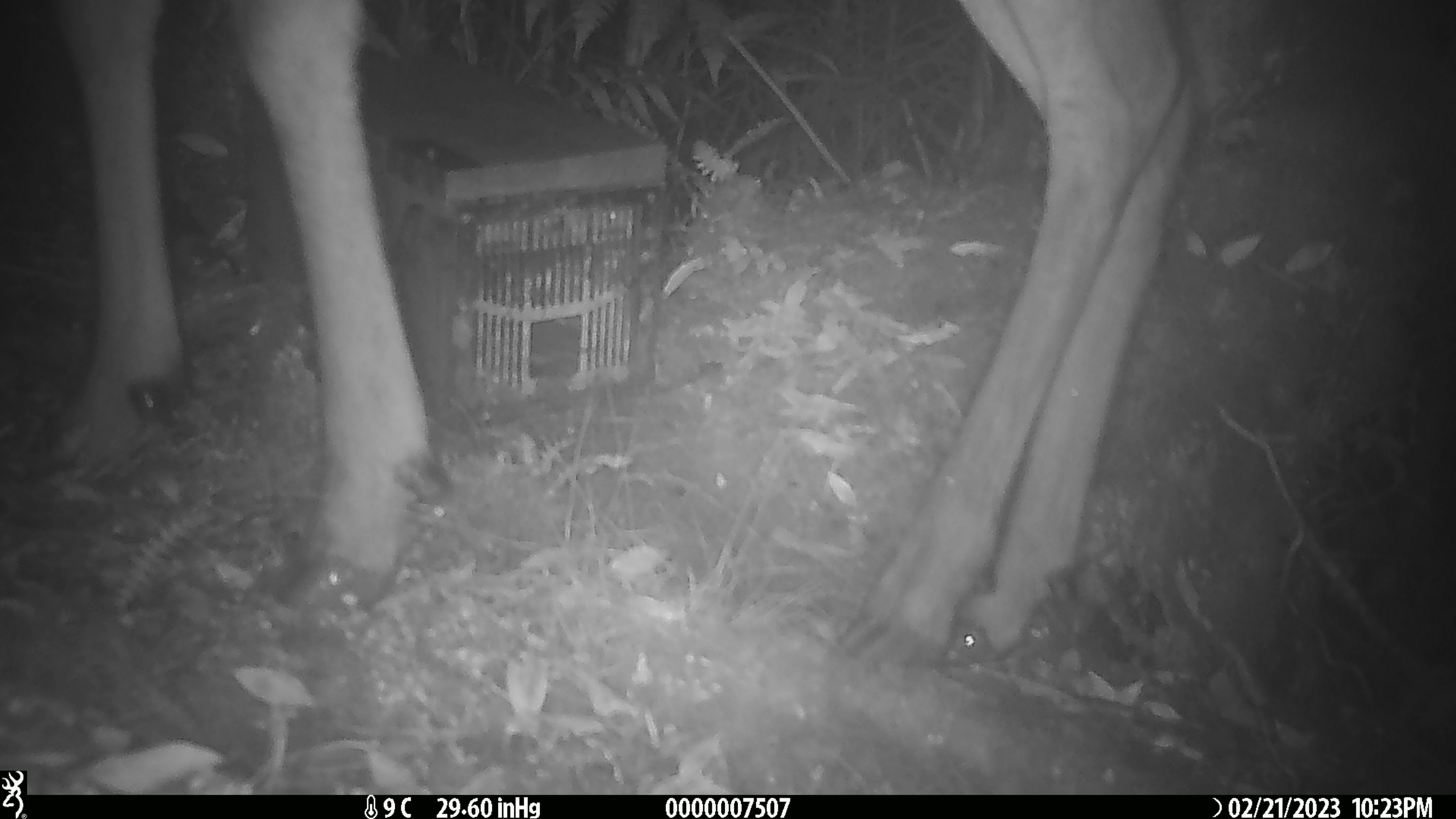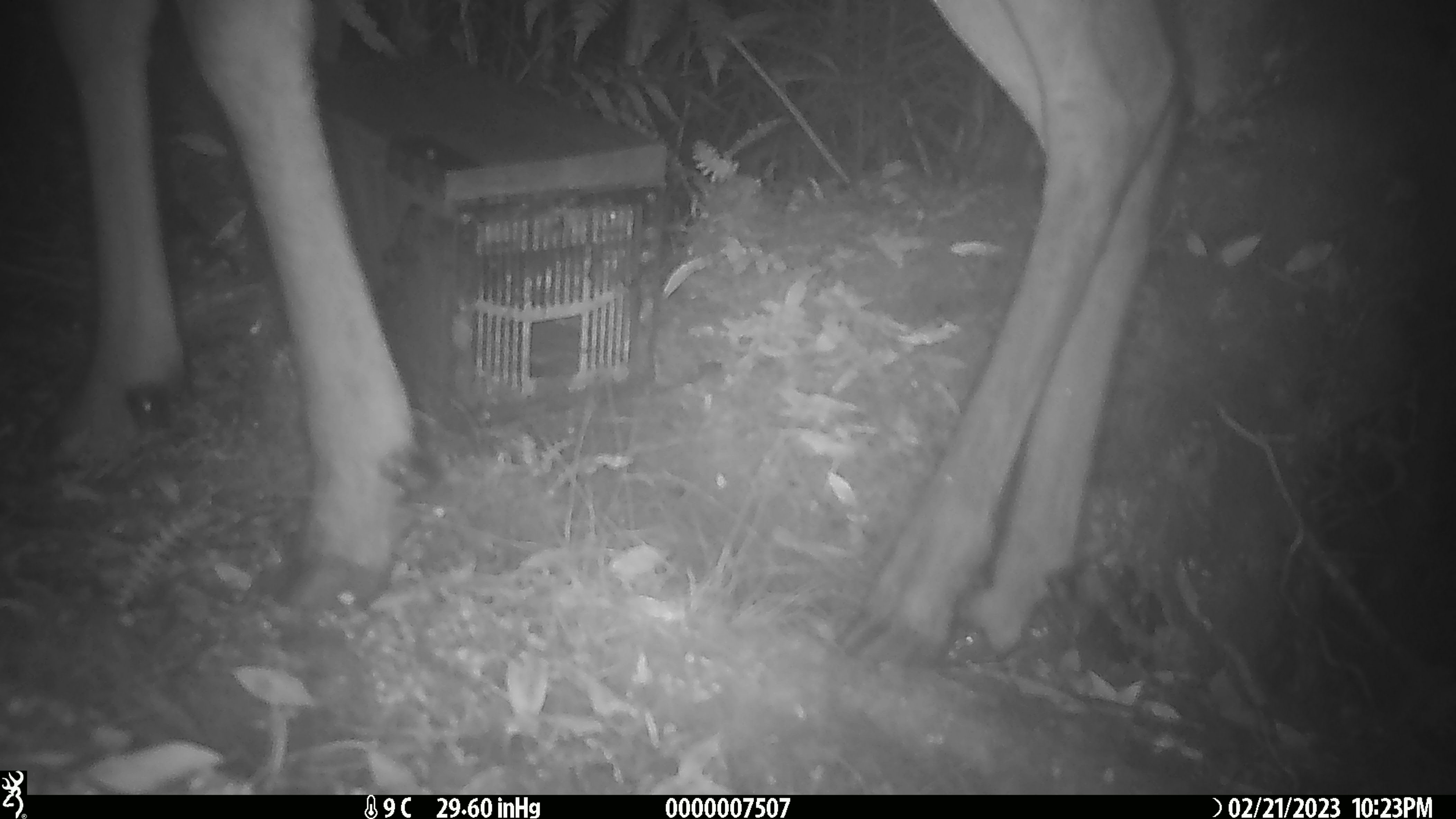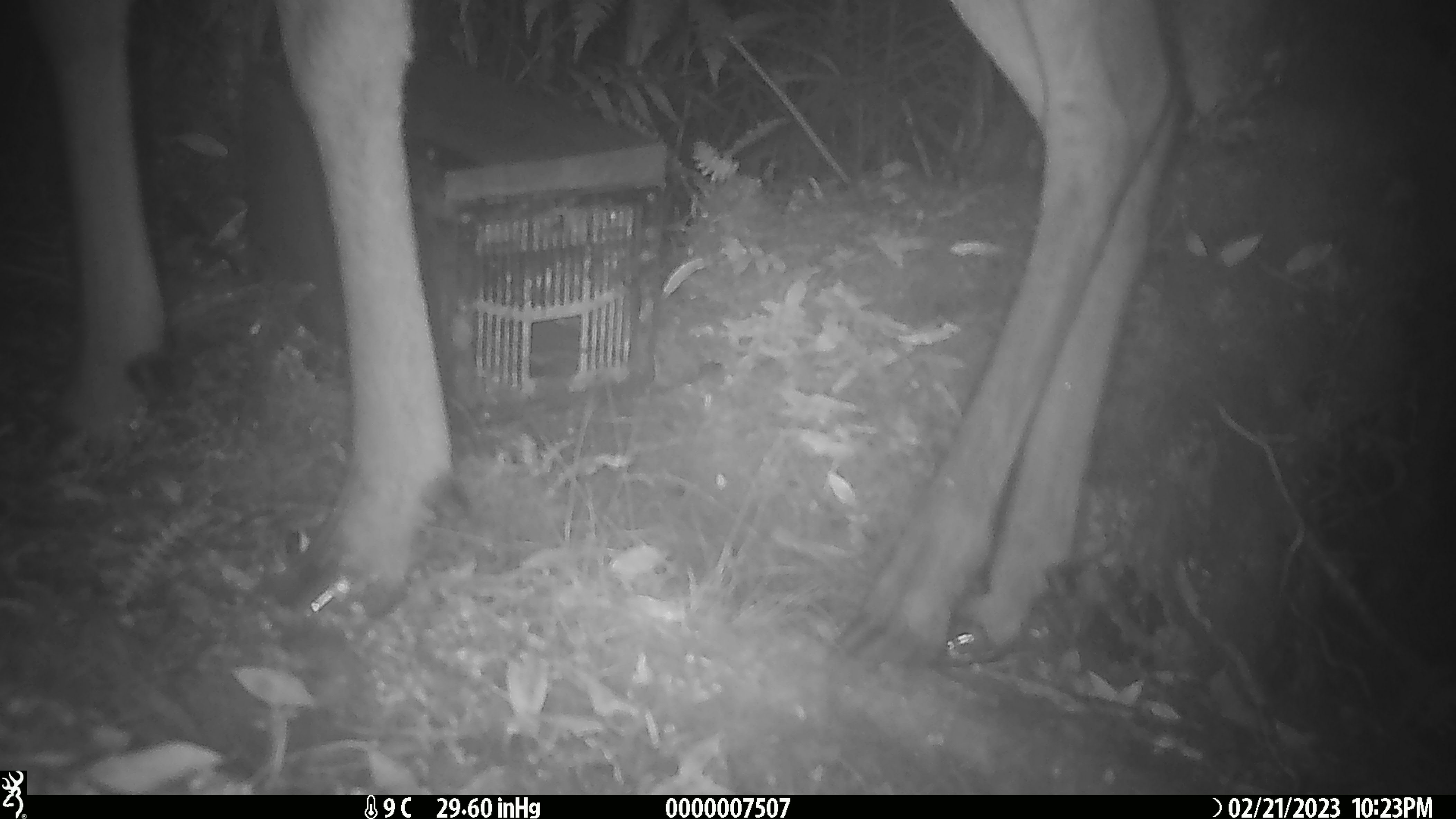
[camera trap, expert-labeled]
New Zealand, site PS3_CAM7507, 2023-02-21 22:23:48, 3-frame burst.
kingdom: Animalia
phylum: Chordata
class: Mammalia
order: Artiodactyla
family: Cervidae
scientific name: Cervidae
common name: deer